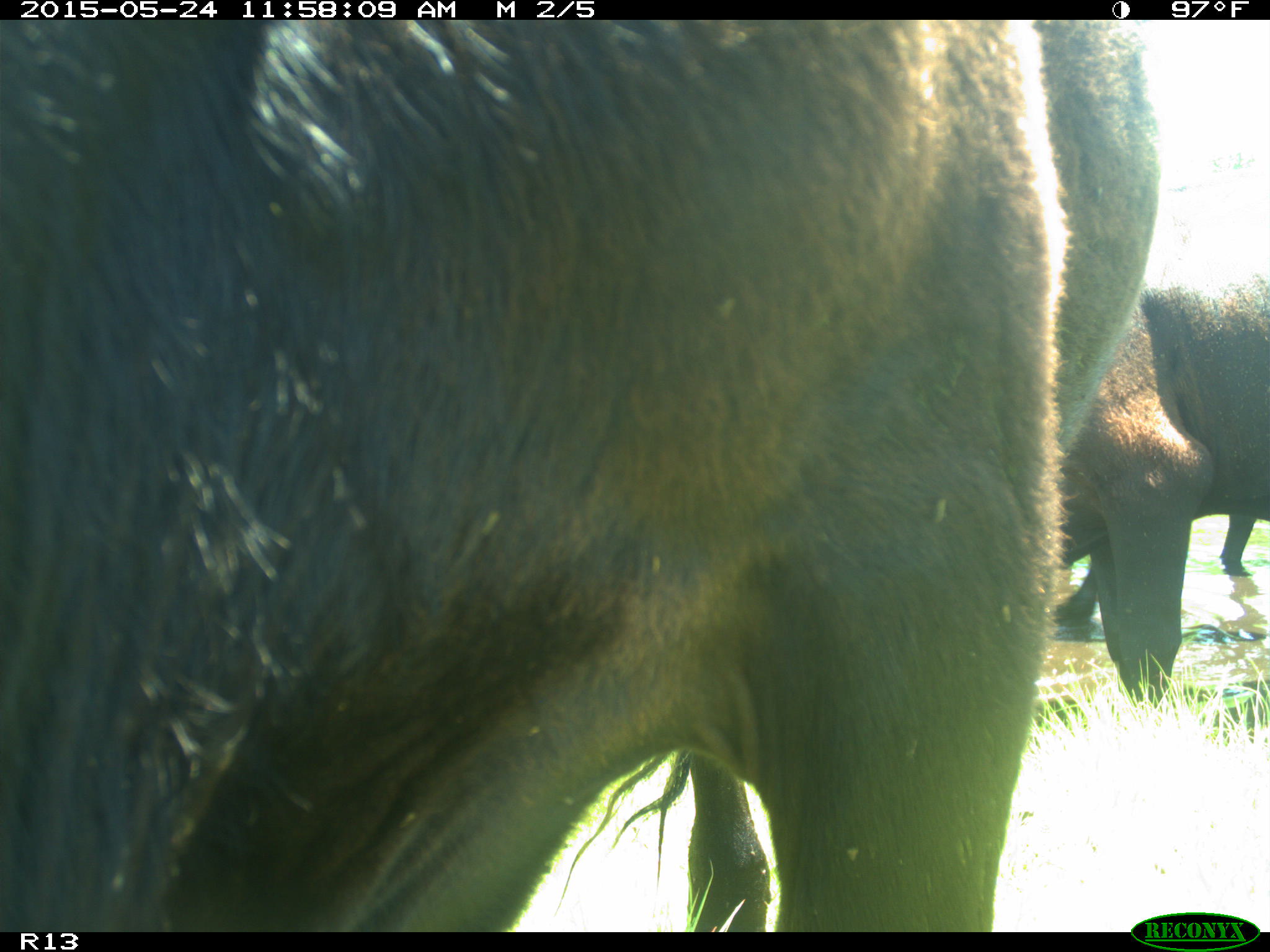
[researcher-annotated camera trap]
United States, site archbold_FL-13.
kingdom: Animalia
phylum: Chordata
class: Mammalia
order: Artiodactyla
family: Bovidae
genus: Bos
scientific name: Bos taurus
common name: domestic cow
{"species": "Bos taurus (domestic cow)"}